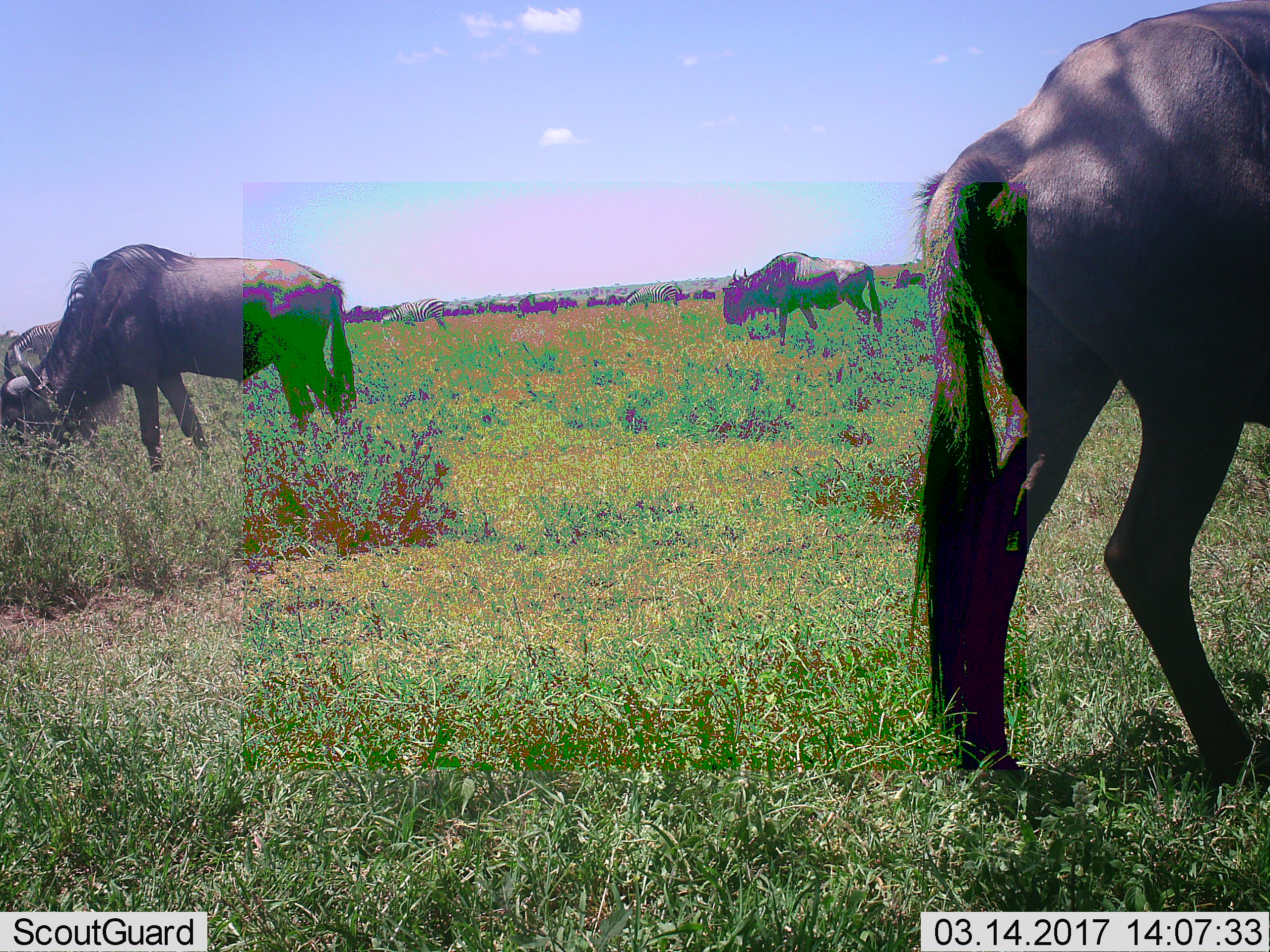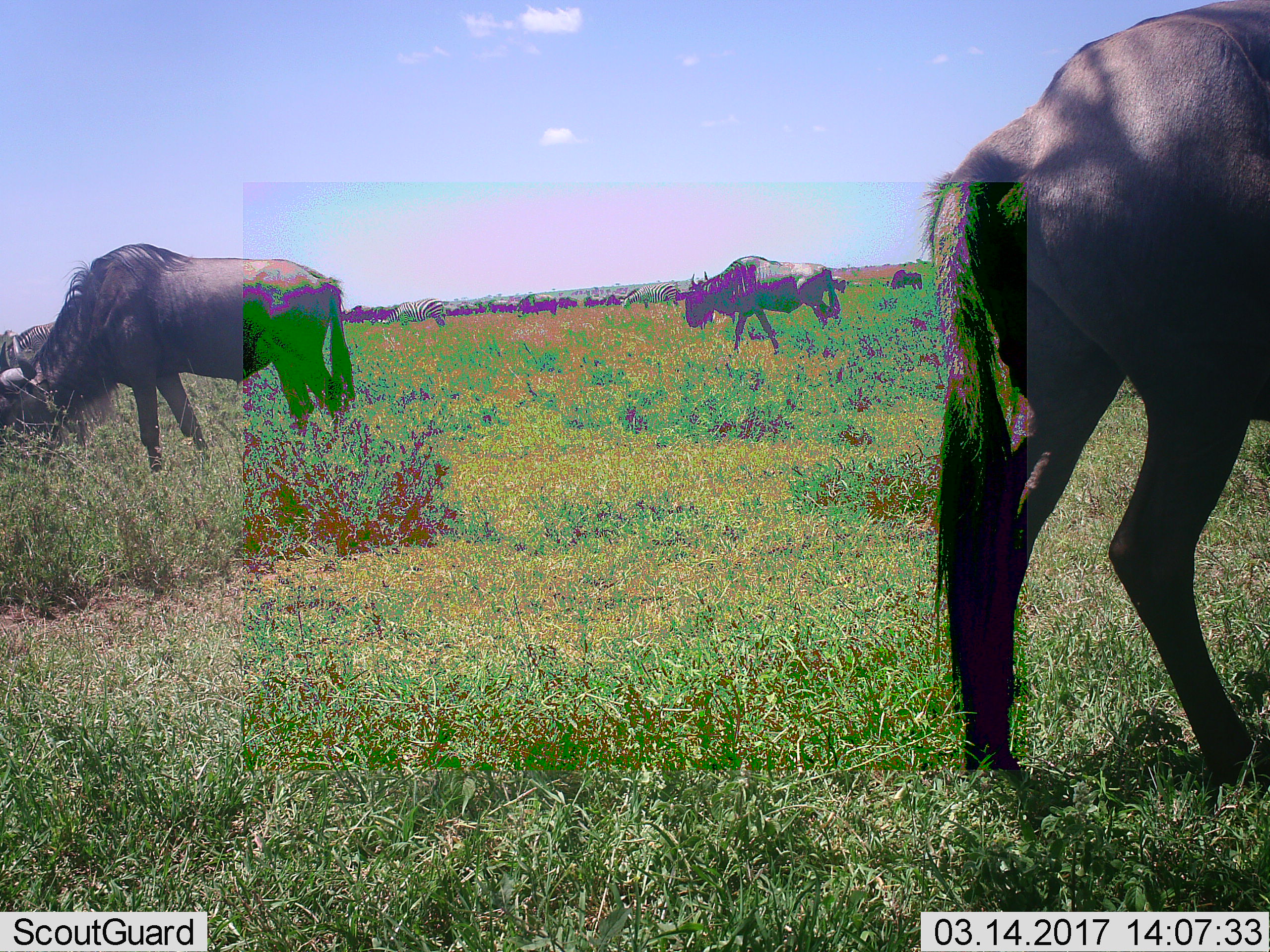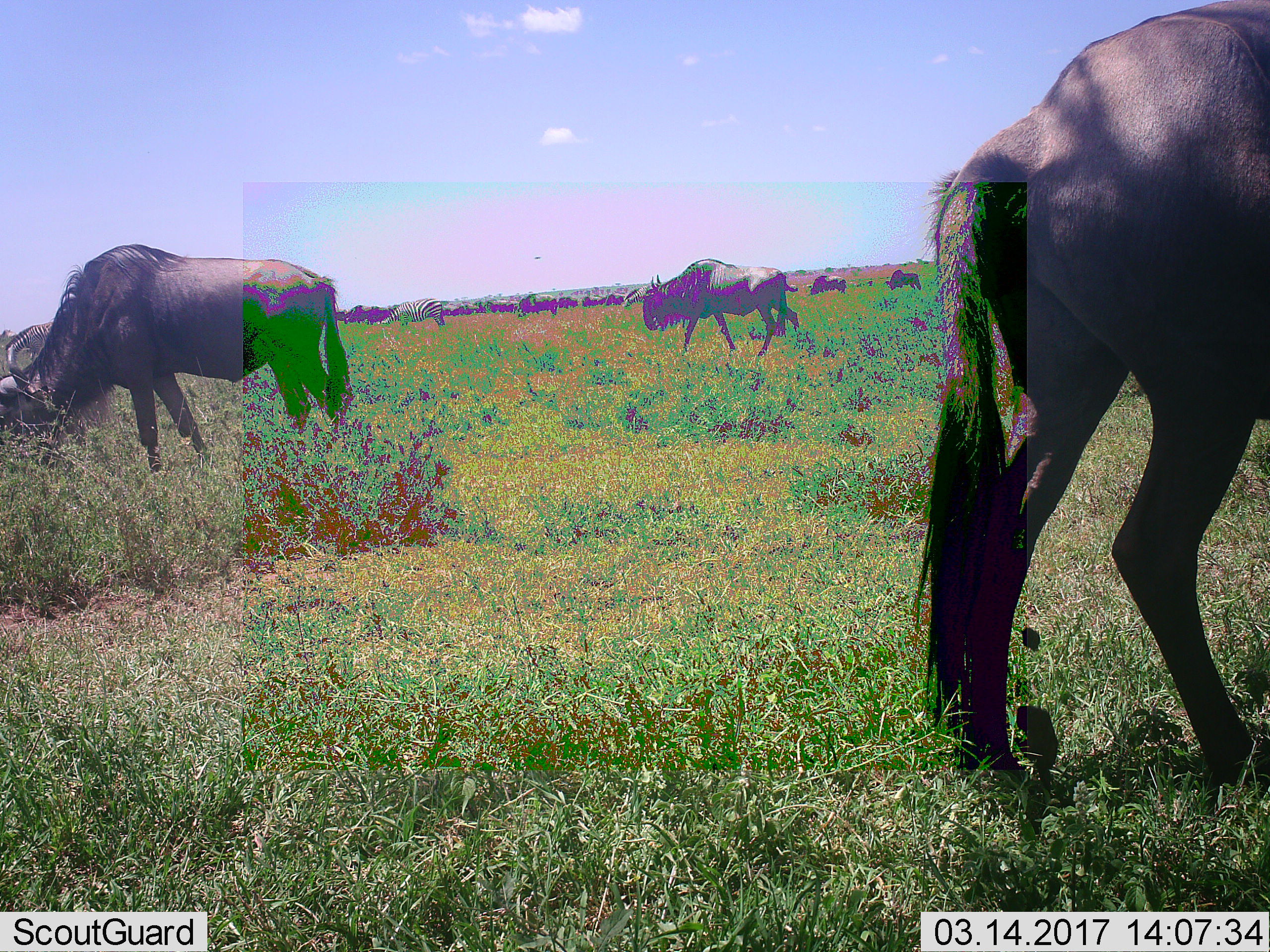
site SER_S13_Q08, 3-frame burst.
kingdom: Animalia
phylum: Chordata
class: Mammalia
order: Artiodactyla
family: Bovidae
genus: Connochaetes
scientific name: Connochaetes taurinus taurinus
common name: blue wildebeest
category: wildebeestblue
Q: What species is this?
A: Wildebeestblue (blue wildebeest) (Connochaetes taurinus taurinus).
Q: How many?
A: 11-50.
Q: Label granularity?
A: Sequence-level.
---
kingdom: Animalia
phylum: Chordata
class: Mammalia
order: Perissodactyla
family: Equidae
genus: Equus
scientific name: Equus quagga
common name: plains zebra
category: zebraplains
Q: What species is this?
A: Zebraplains (plains zebra) (Equus quagga).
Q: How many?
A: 3.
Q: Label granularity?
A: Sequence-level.